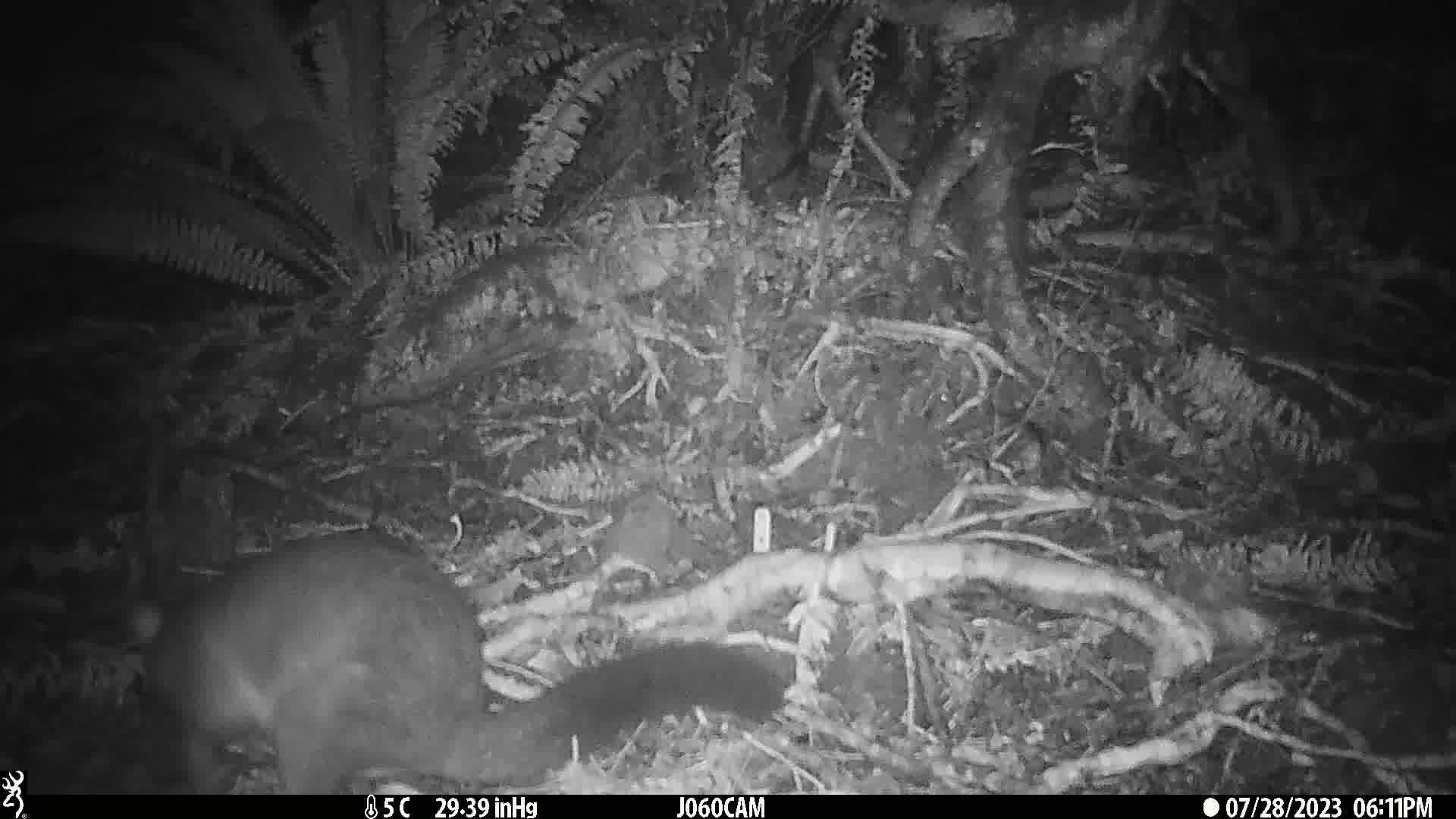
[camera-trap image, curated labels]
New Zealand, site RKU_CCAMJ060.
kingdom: Animalia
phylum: Chordata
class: Mammalia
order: Diprotodontia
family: Phalangeridae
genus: Trichosurus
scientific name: Trichosurus vulpecula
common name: common brushtail possum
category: possum